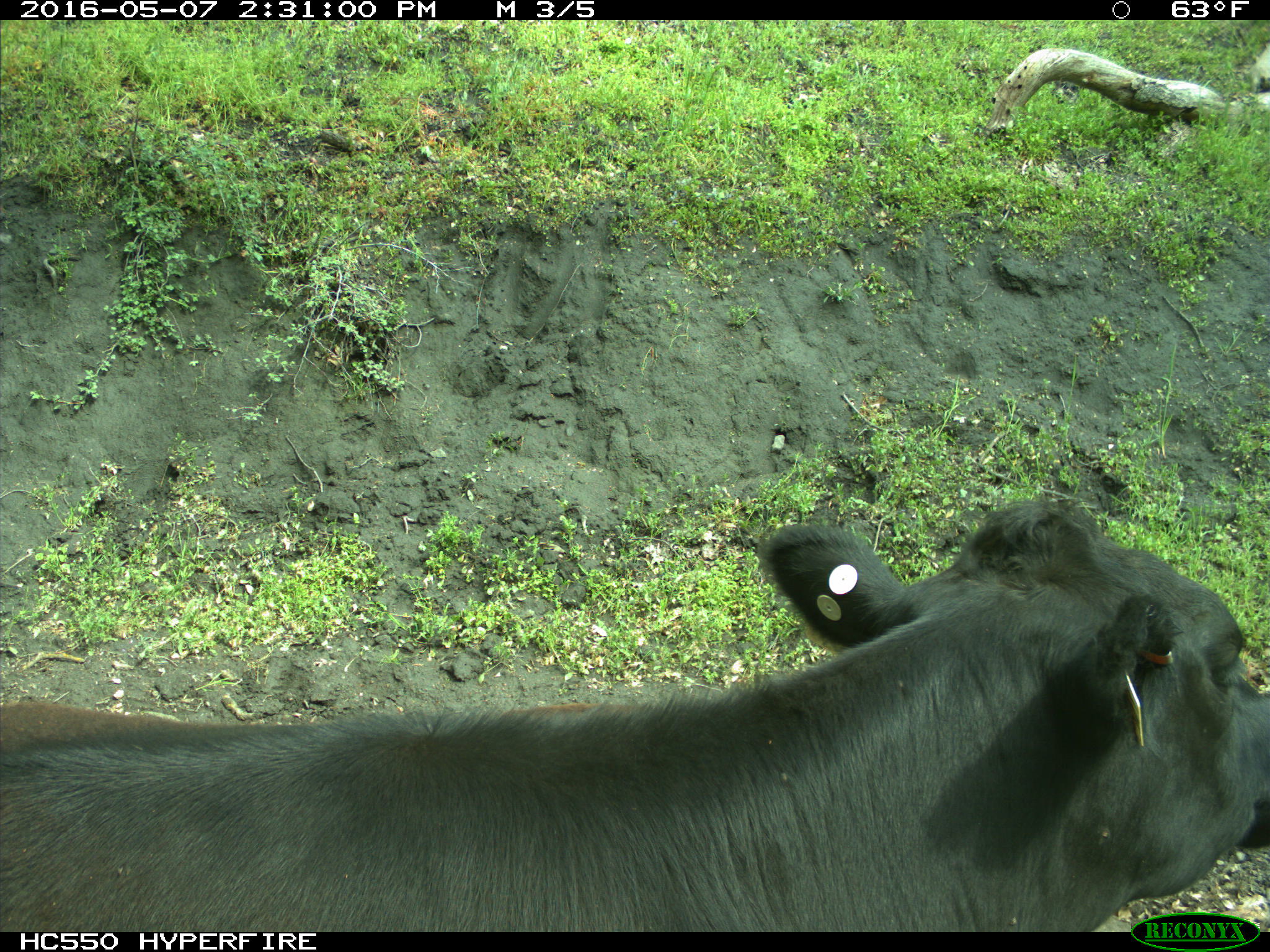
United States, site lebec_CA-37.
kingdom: Animalia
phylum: Chordata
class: Mammalia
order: Artiodactyla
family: Bovidae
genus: Bos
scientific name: Bos taurus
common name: domestic cow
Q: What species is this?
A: Bos taurus (domestic cow).